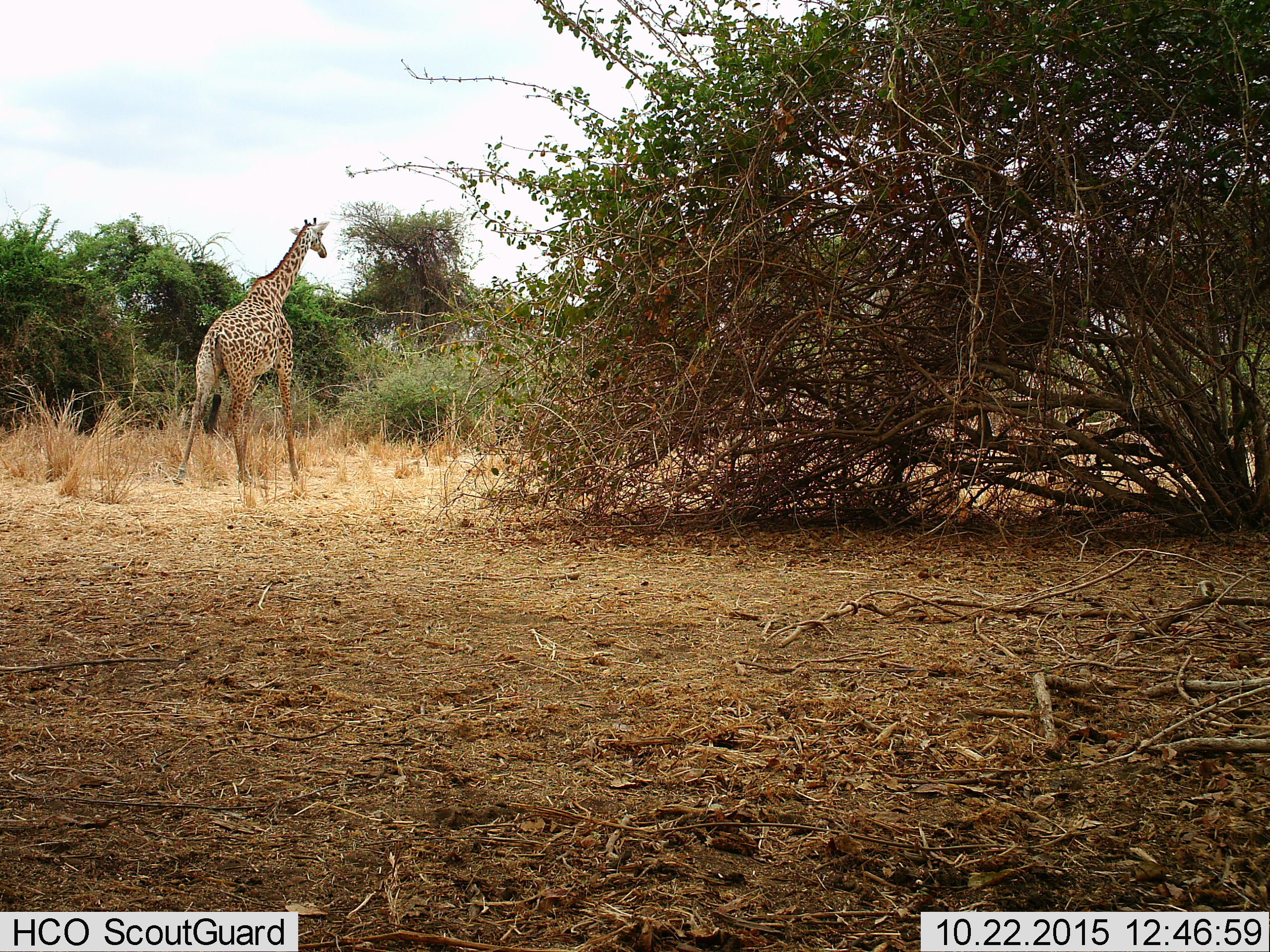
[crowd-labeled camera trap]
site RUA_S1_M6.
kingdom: Animalia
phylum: Chordata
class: Mammalia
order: Artiodactyla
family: Giraffidae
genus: Giraffa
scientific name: Giraffa camelopardalis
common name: giraffe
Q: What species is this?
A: Giraffe (Giraffa camelopardalis).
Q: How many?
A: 1.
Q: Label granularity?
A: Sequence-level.